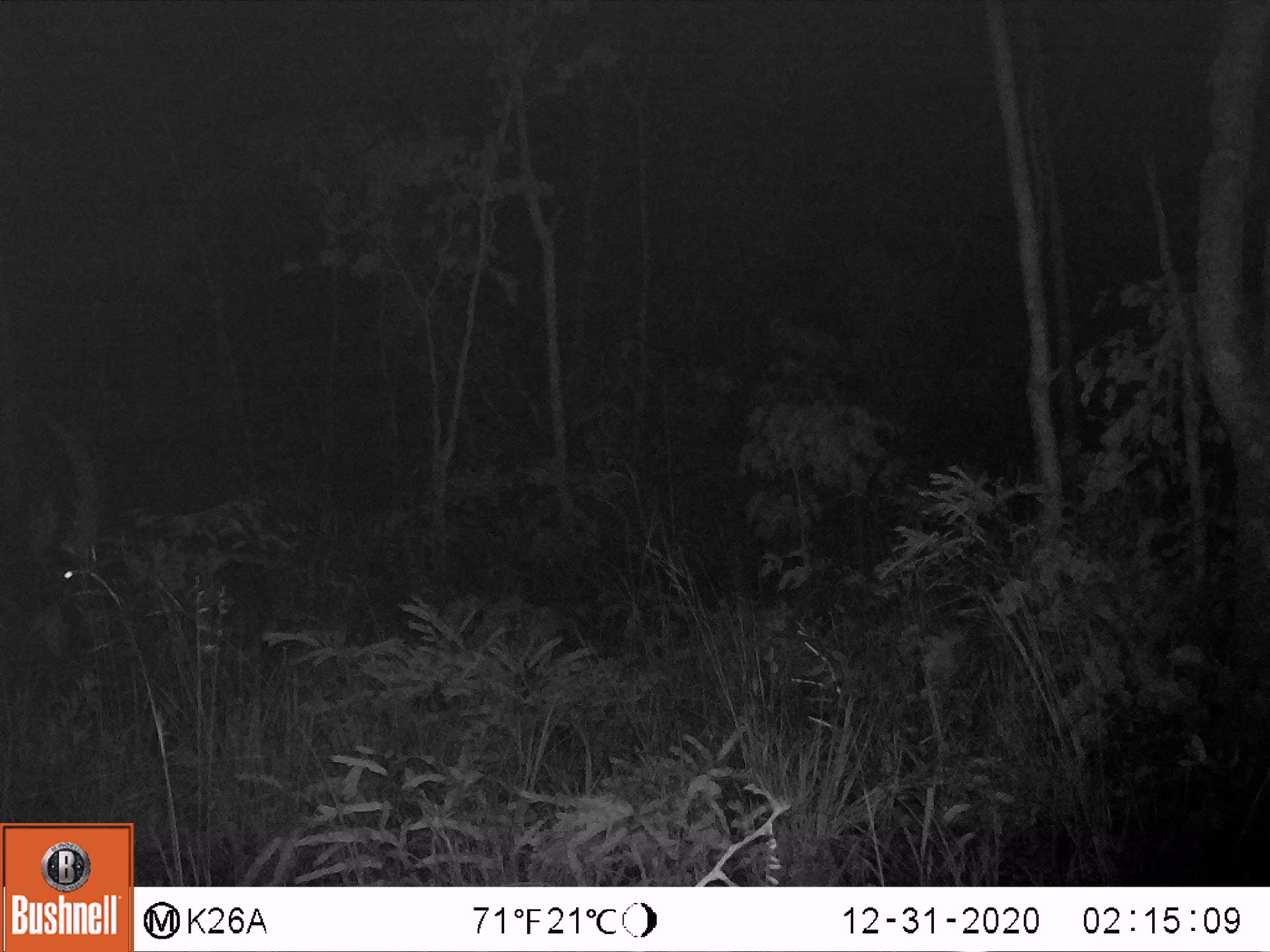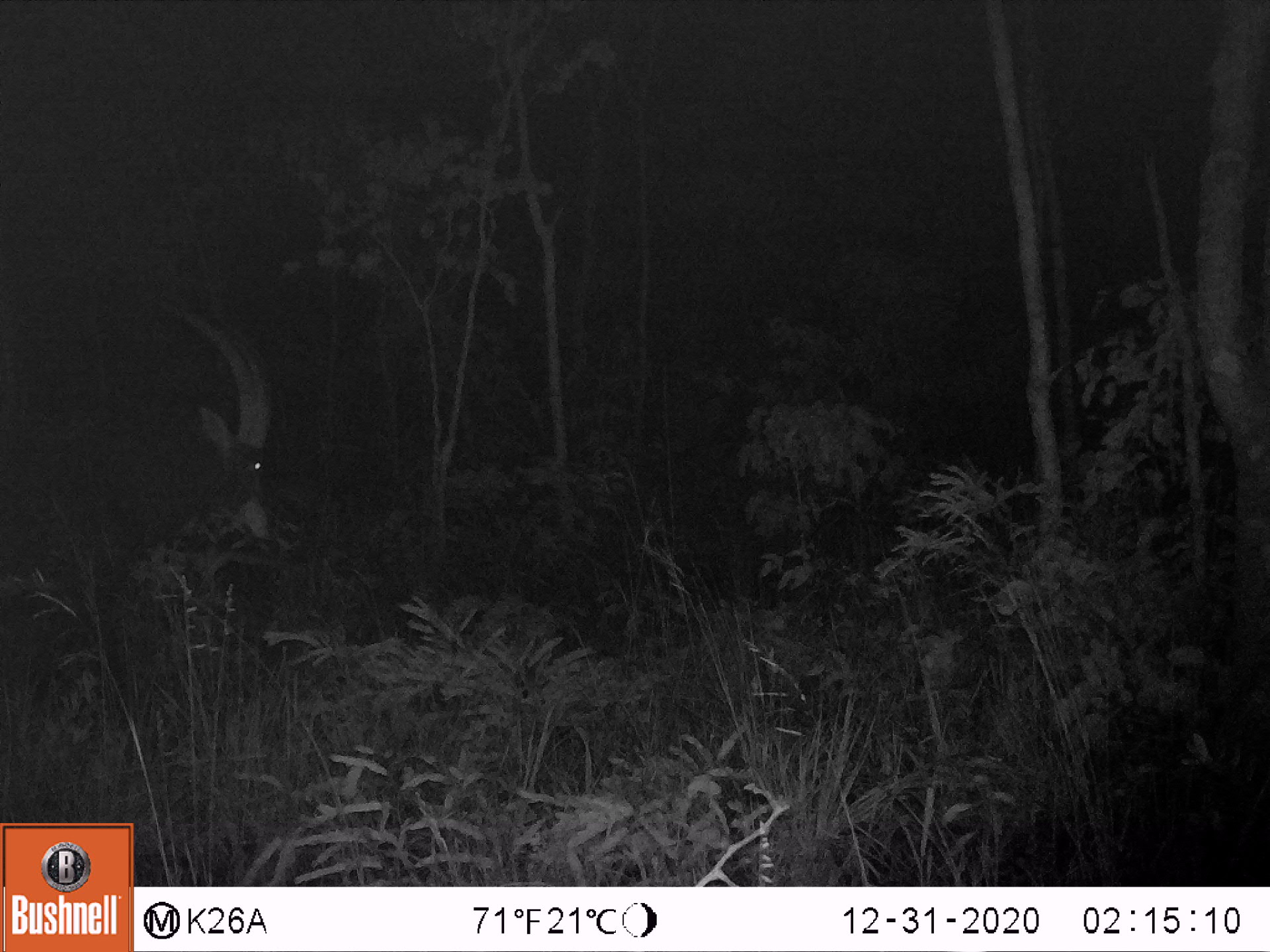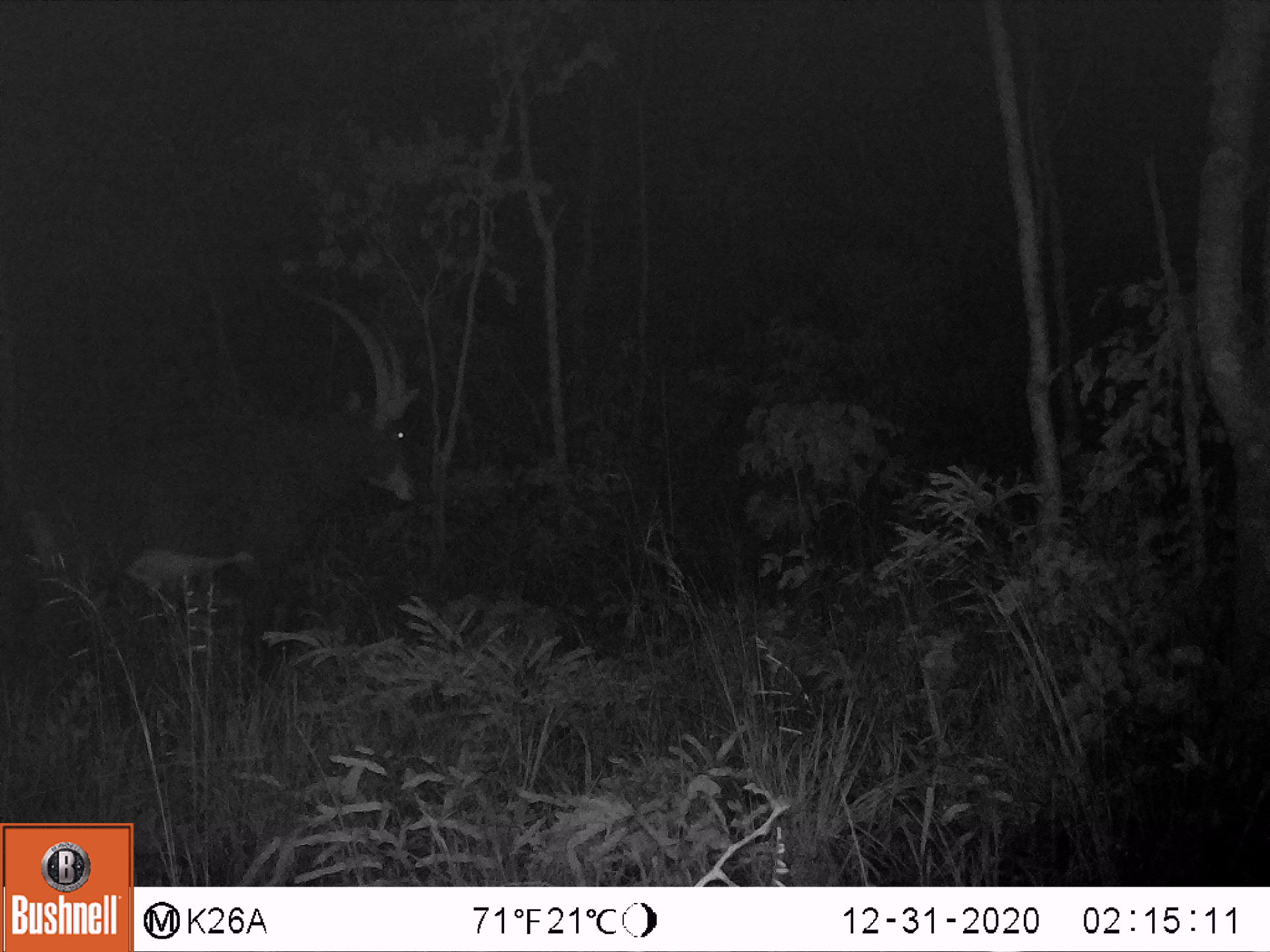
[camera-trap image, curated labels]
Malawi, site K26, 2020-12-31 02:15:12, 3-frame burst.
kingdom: Animalia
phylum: Chordata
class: Mammalia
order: Artiodactyla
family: Bovidae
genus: Hippotragus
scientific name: Hippotragus niger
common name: sable antelope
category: sable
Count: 1.